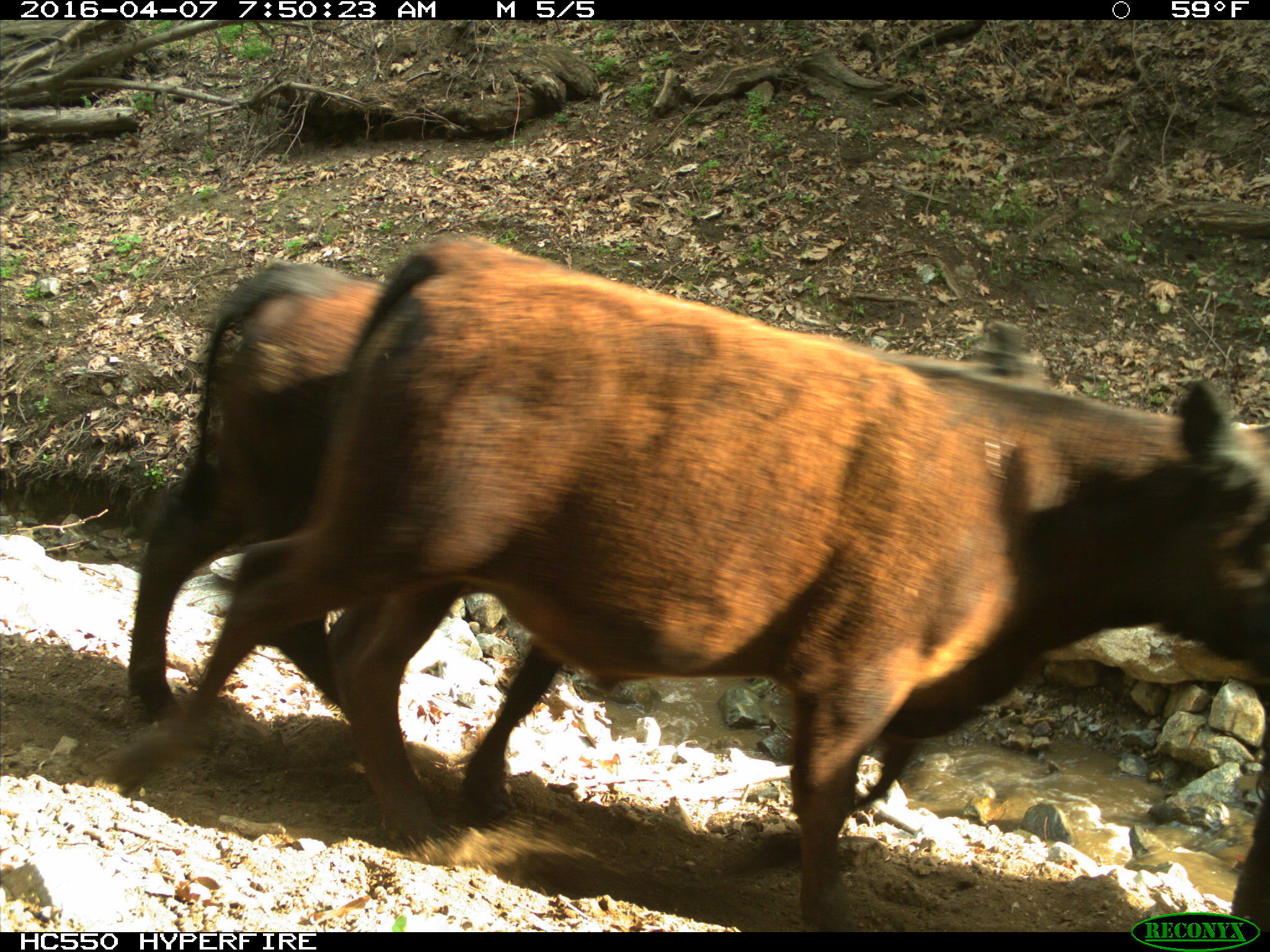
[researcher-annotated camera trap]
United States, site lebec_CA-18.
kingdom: Animalia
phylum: Chordata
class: Mammalia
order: Artiodactyla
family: Bovidae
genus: Bos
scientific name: Bos taurus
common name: domestic cow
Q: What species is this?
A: Bos taurus (domestic cow).